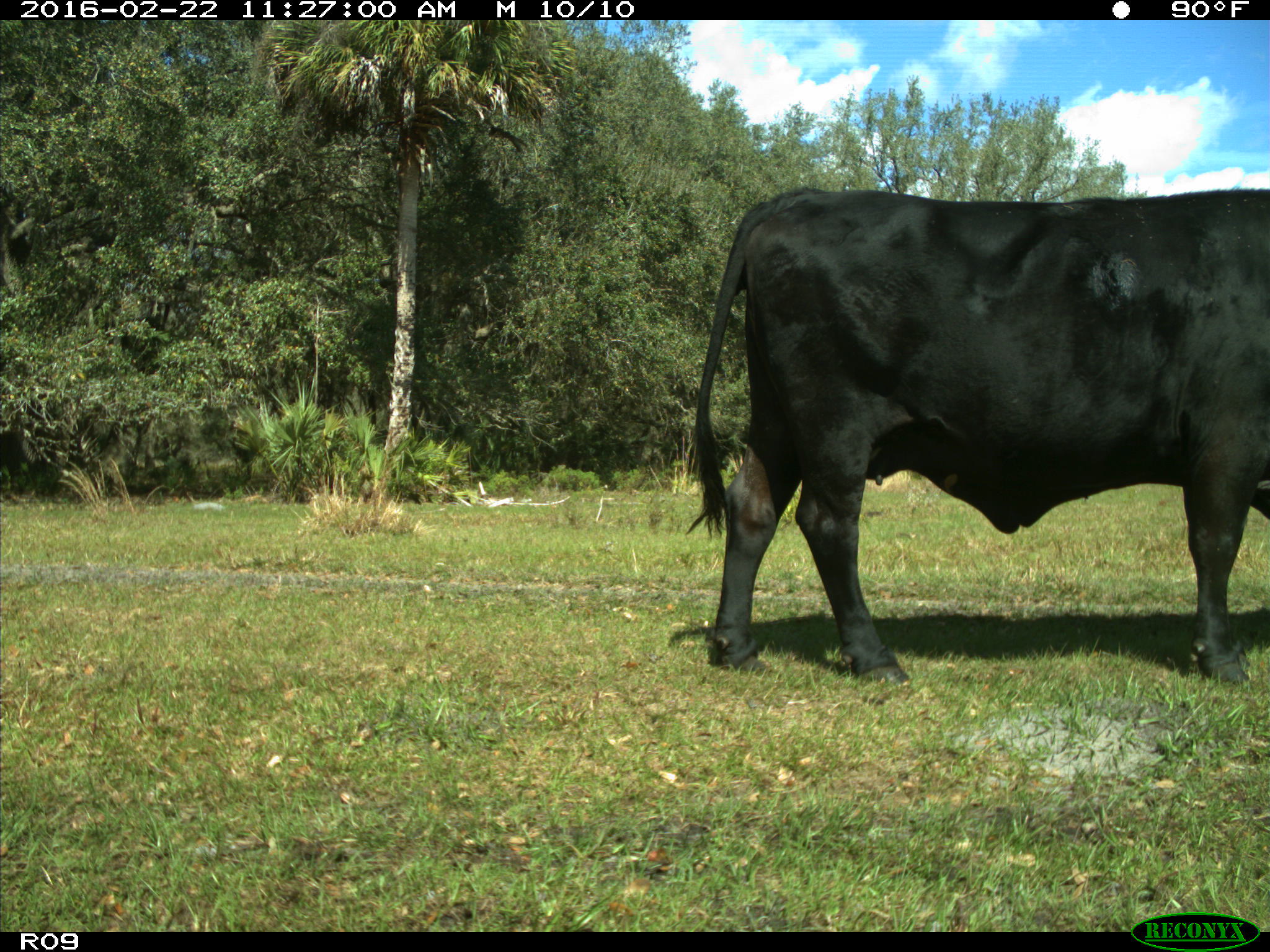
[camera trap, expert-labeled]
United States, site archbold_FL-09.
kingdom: Animalia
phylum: Chordata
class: Mammalia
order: Artiodactyla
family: Bovidae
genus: Bos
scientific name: Bos taurus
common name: domestic cow